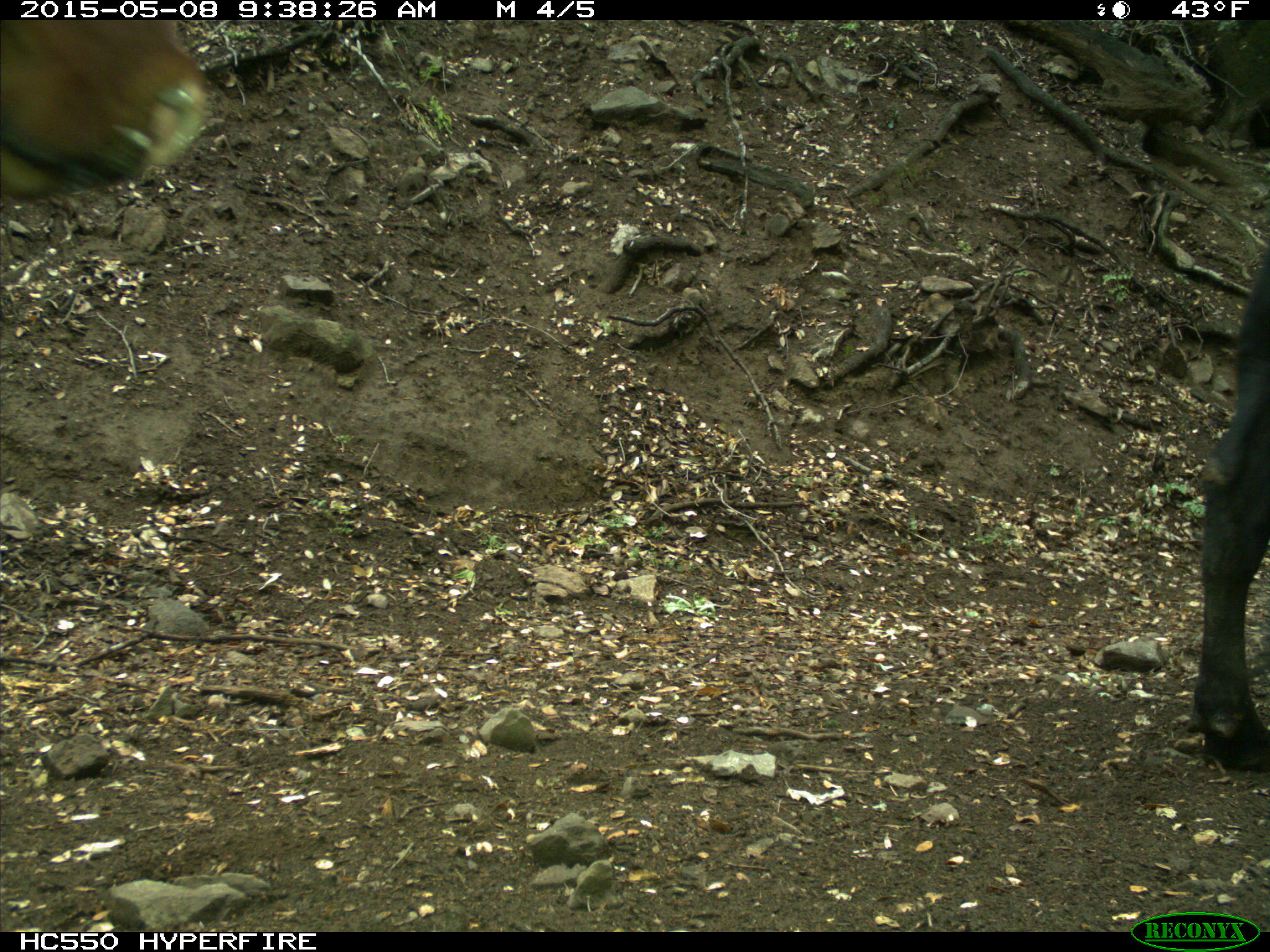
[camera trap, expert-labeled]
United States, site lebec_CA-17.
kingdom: Animalia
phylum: Chordata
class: Mammalia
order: Artiodactyla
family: Bovidae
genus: Bos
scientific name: Bos taurus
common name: domestic cow